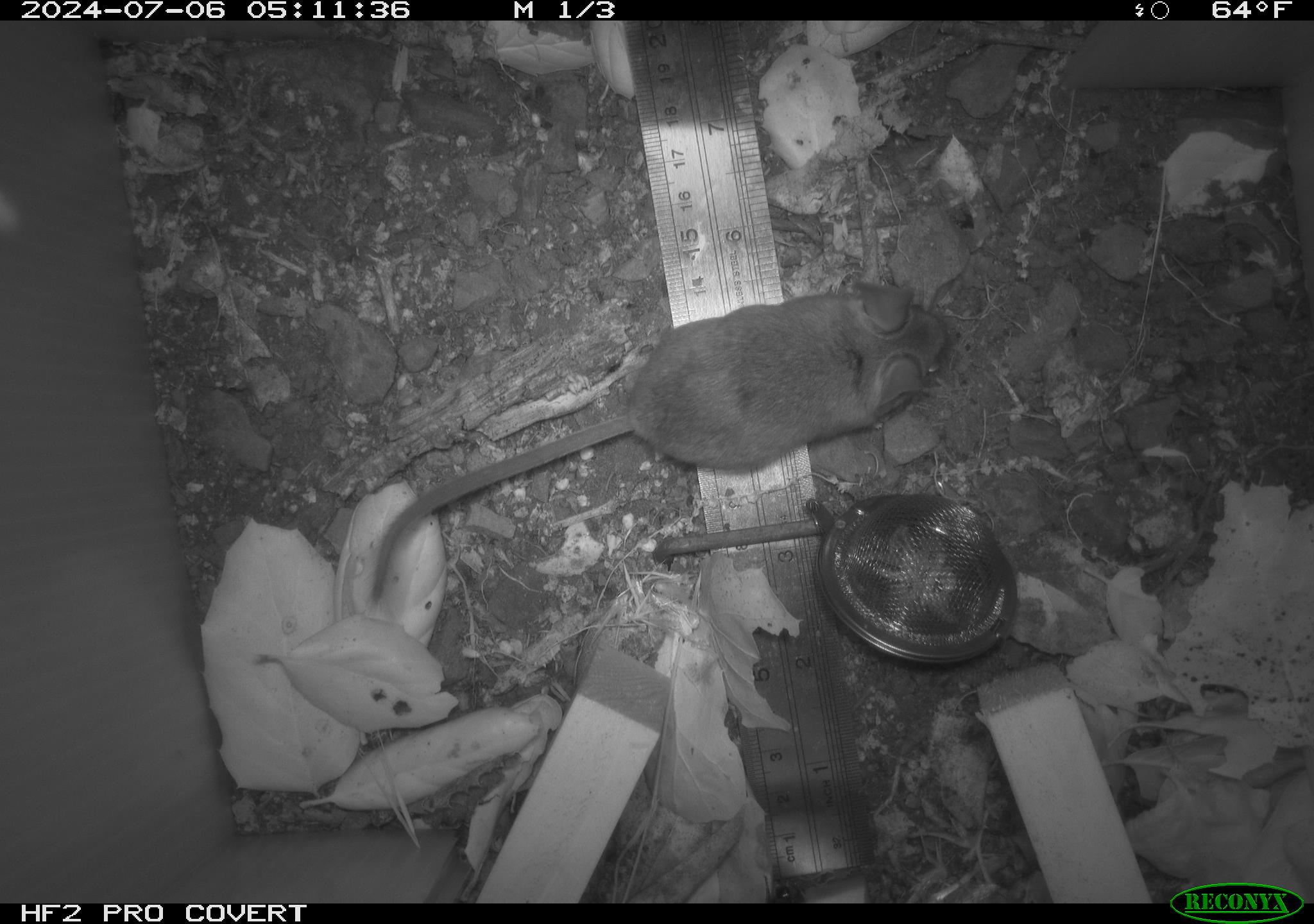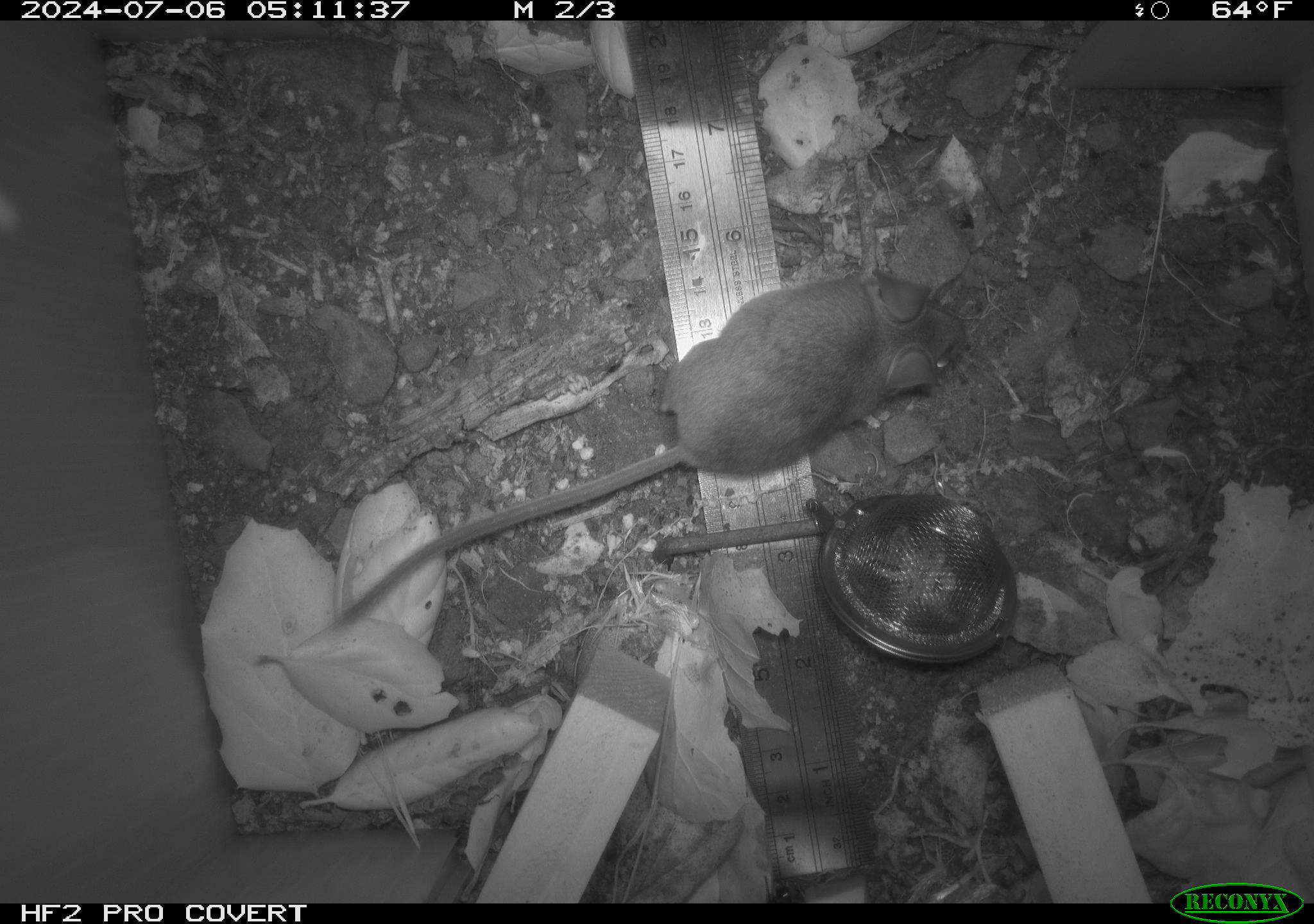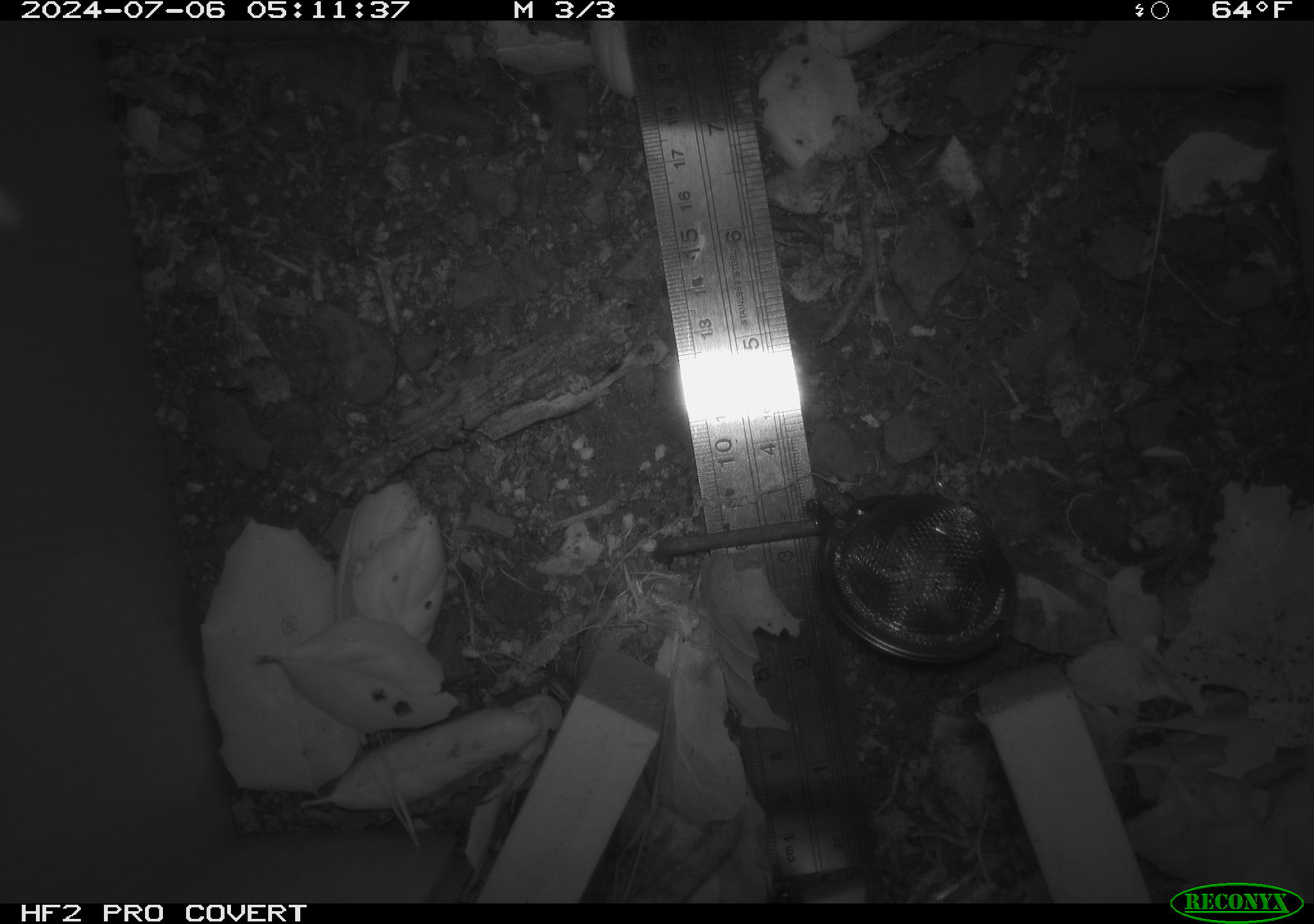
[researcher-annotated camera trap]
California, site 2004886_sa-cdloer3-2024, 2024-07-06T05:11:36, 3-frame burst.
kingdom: Animalia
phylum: Chordata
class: Mammalia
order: Rodentia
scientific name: Rodentia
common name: rodent